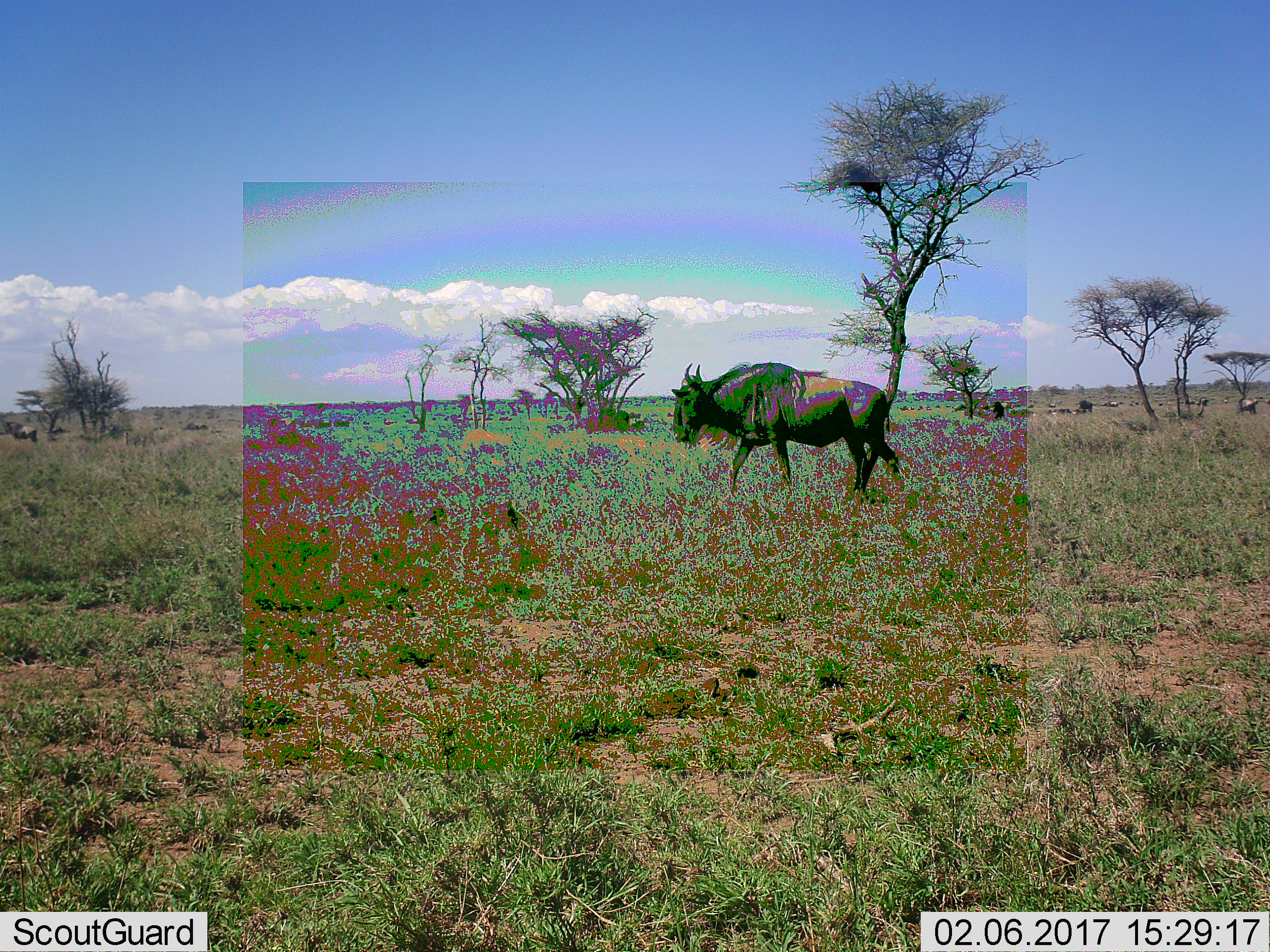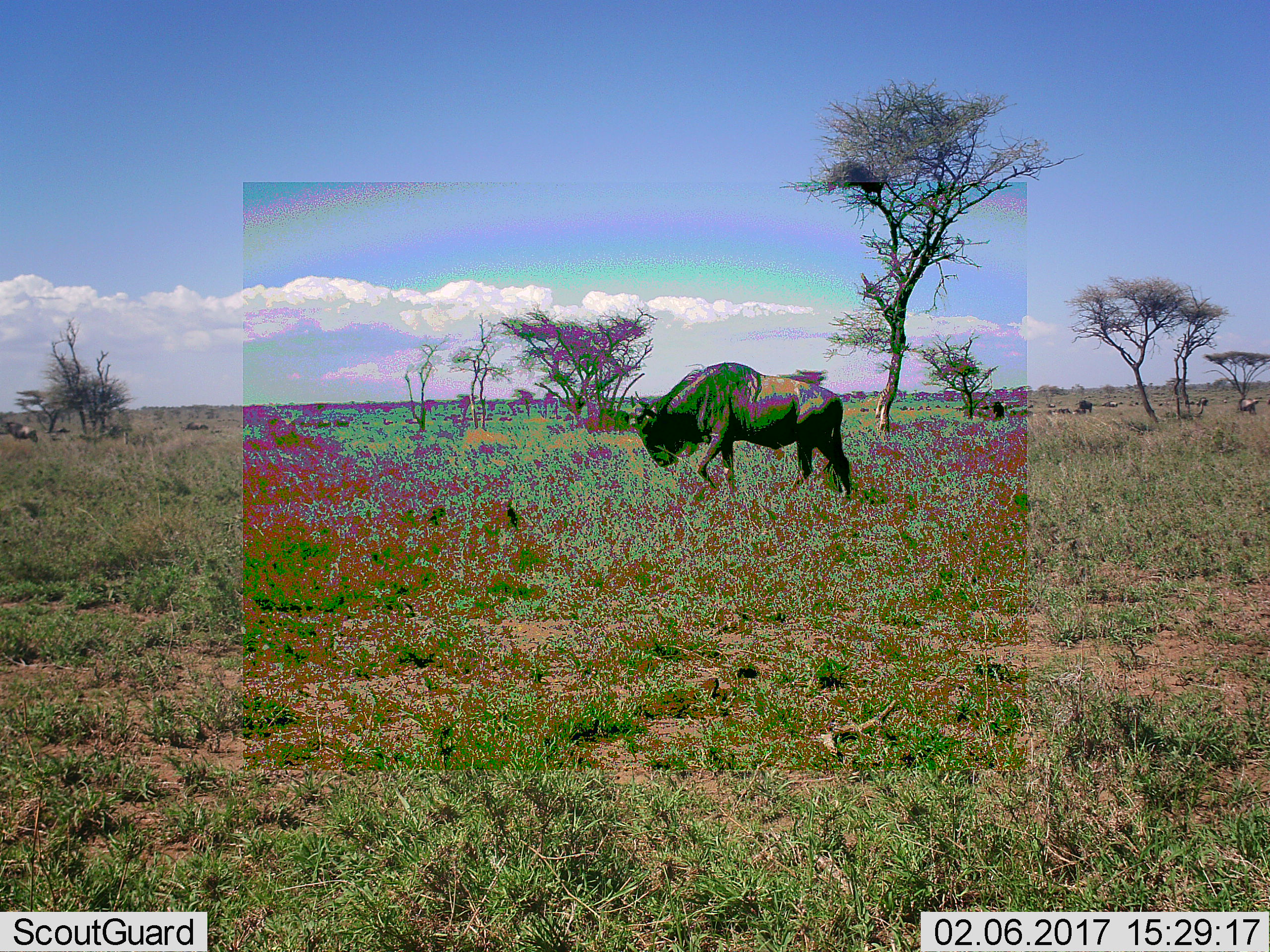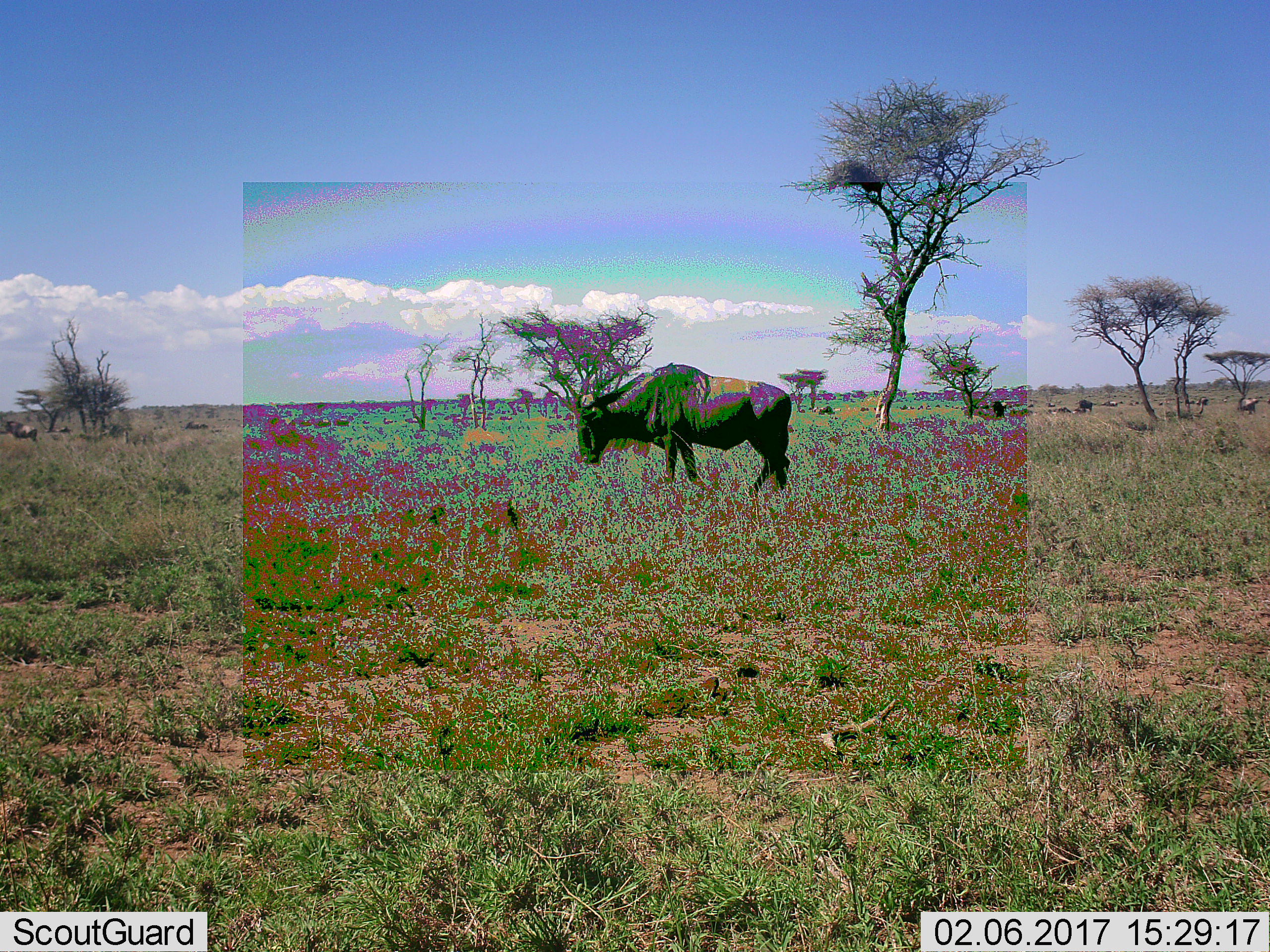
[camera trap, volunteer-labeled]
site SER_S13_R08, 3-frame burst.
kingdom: Animalia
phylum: Chordata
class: Mammalia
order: Artiodactyla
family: Bovidae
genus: Connochaetes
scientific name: Connochaetes taurinus taurinus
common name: blue wildebeest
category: wildebeestblue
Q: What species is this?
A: Wildebeestblue (blue wildebeest) (Connochaetes taurinus taurinus).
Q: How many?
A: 1.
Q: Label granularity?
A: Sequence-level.